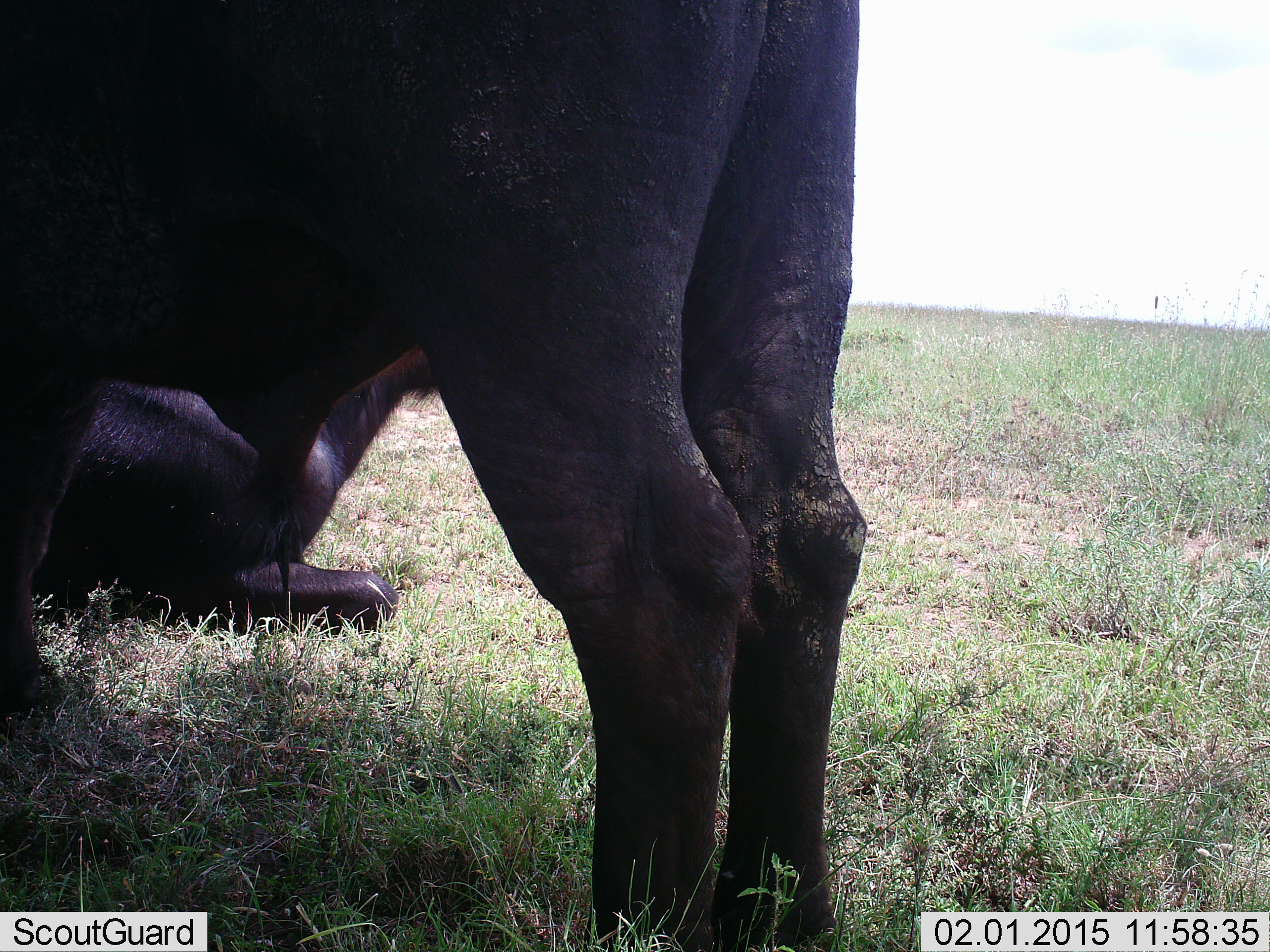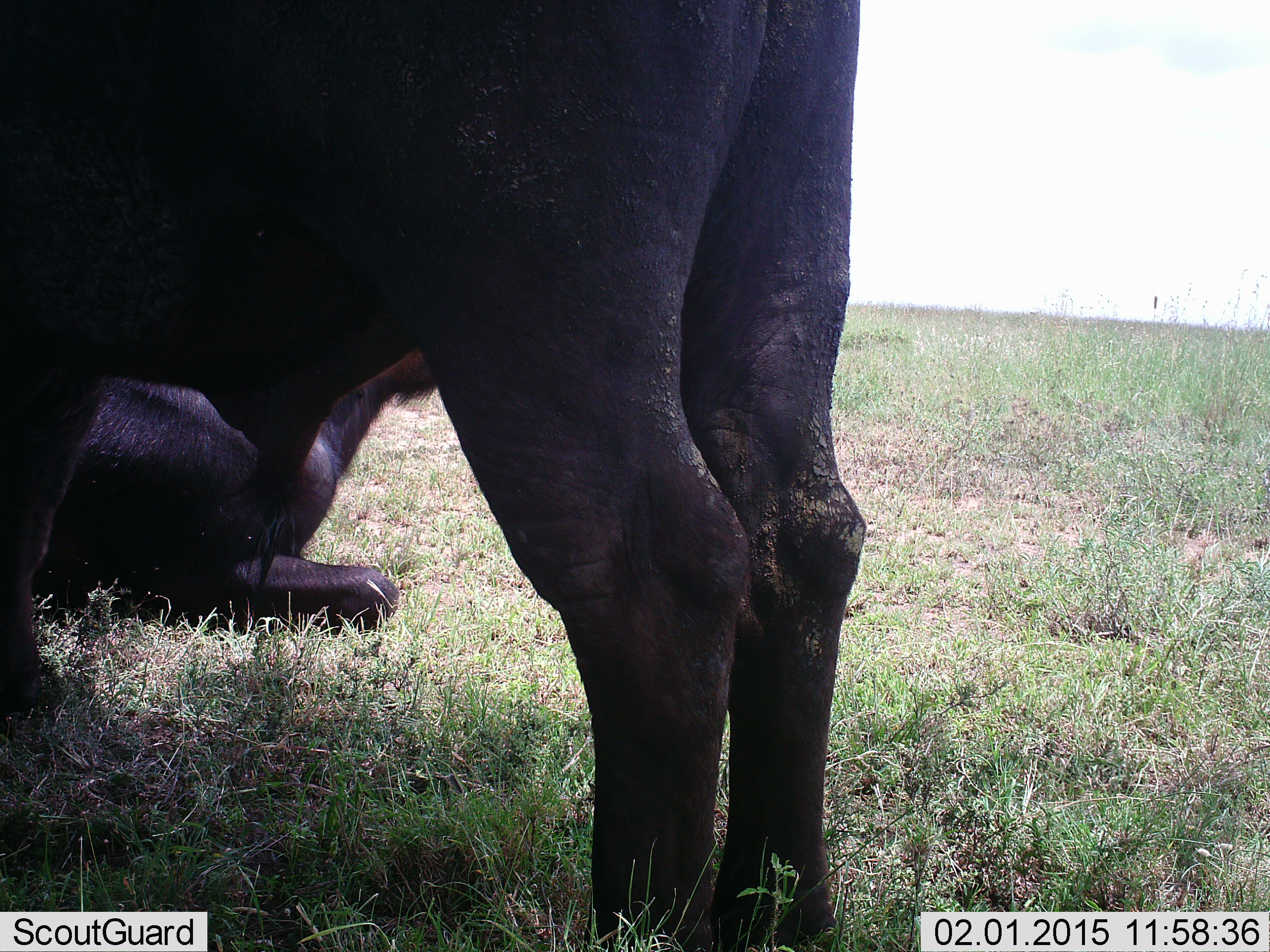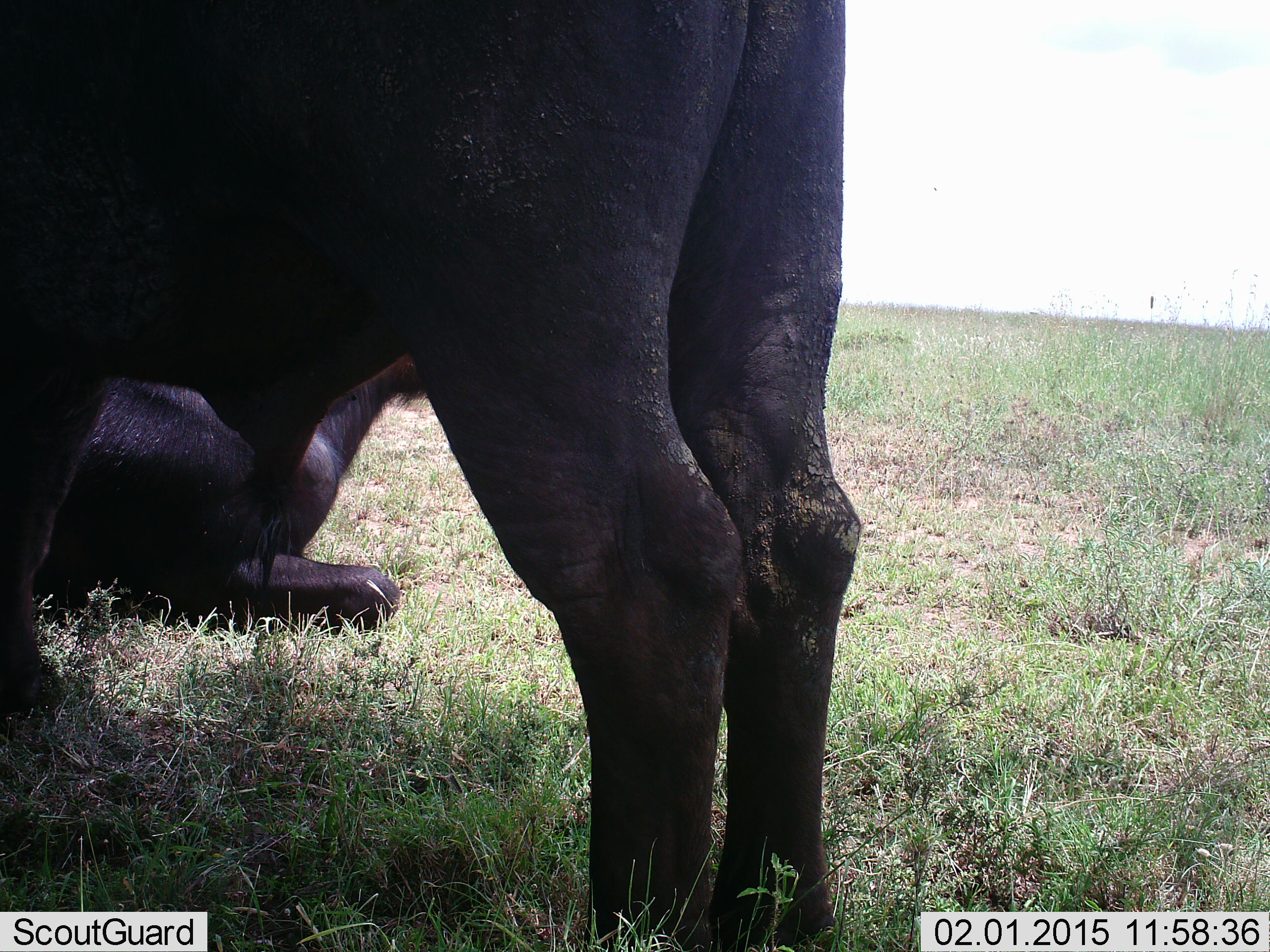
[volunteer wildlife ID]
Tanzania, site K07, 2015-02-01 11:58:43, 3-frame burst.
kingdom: Animalia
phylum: Chordata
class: Mammalia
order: Artiodactyla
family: Bovidae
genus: Syncerus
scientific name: Syncerus caffer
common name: cape buffalo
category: buffalo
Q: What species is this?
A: Buffalo (cape buffalo) (Syncerus caffer).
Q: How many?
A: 2.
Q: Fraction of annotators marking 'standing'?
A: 100%.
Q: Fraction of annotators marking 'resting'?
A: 100%.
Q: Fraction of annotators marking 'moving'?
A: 0%.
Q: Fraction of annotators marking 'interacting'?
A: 0%.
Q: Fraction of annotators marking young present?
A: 0%.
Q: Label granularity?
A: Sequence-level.